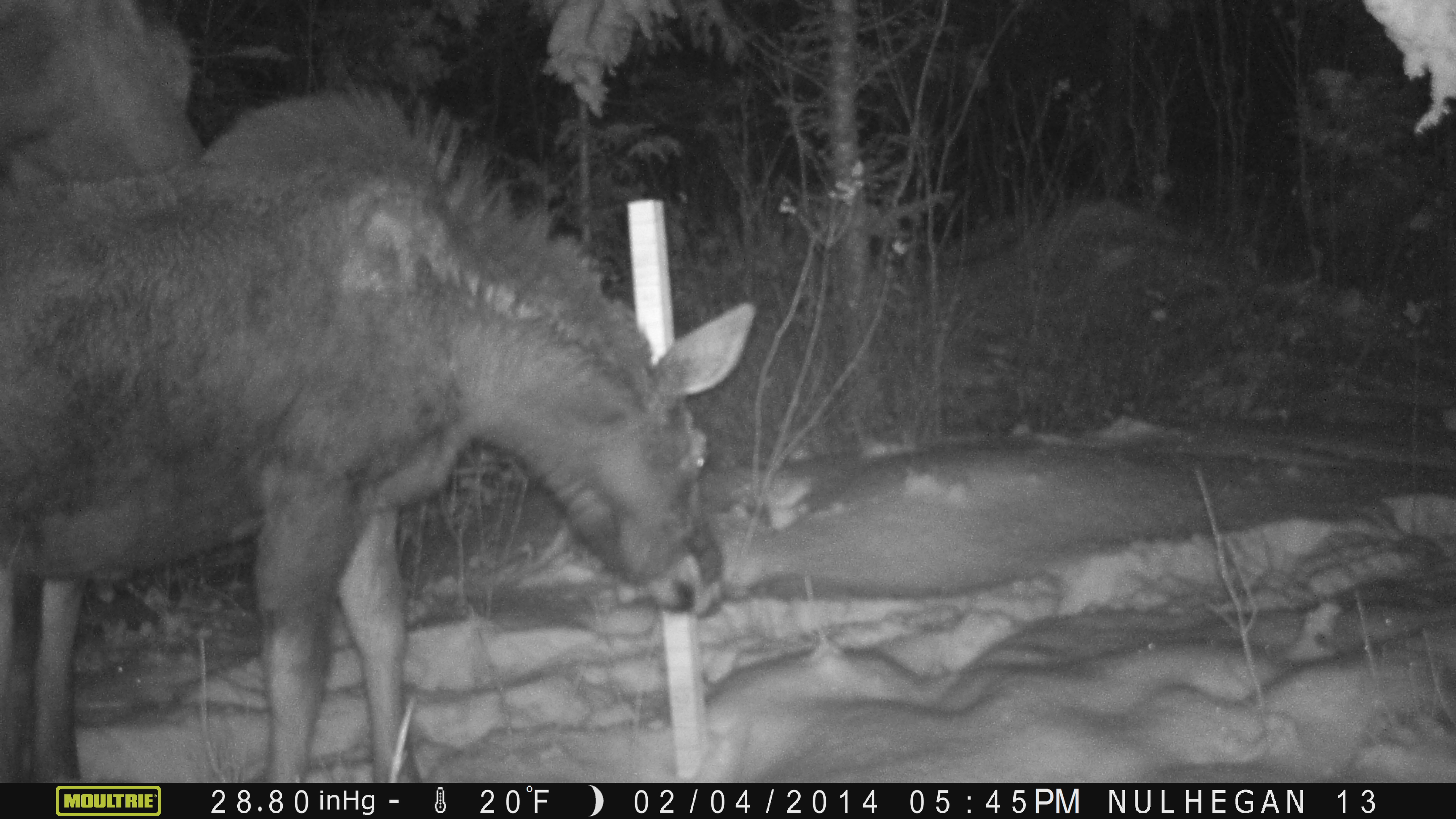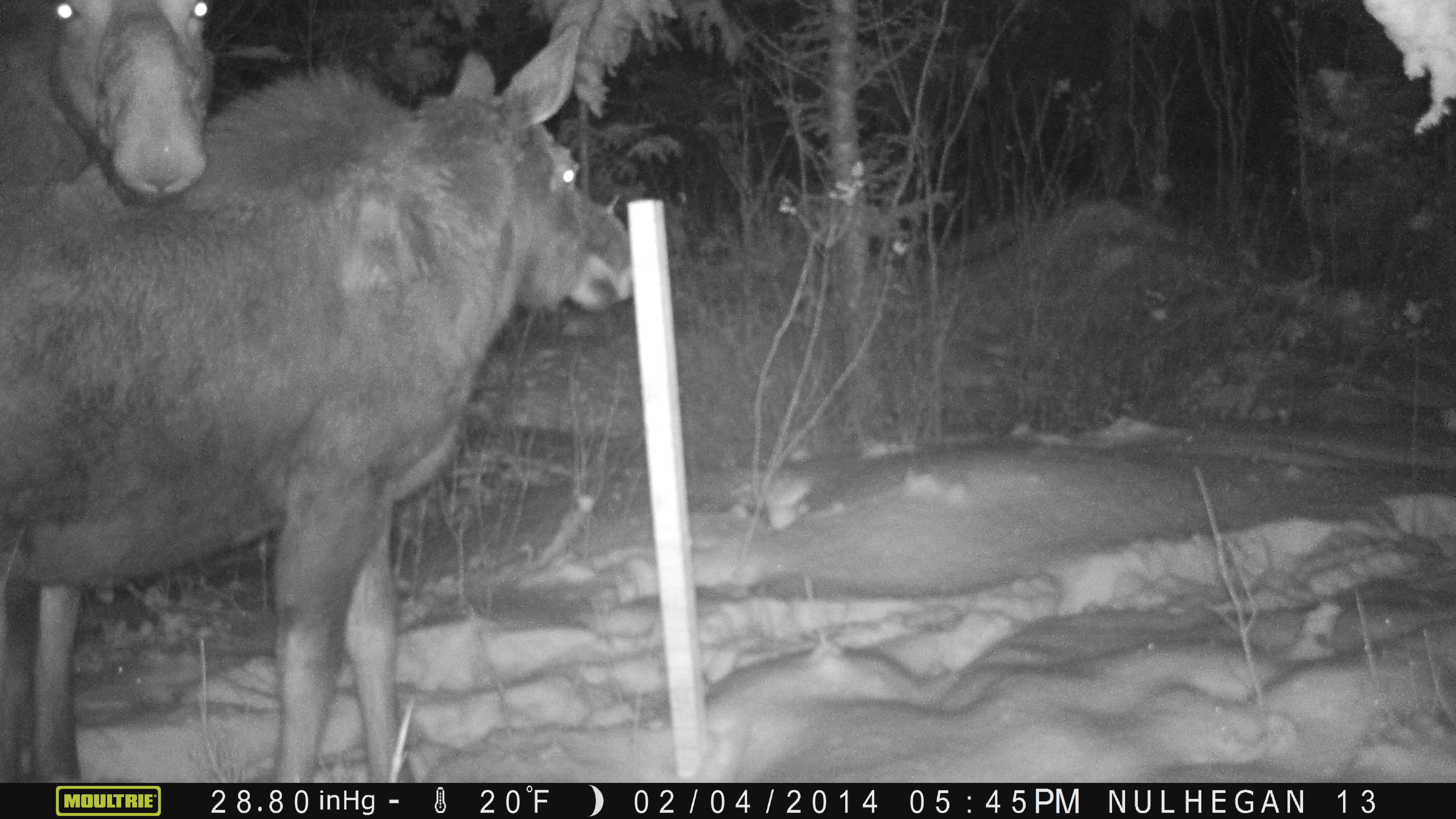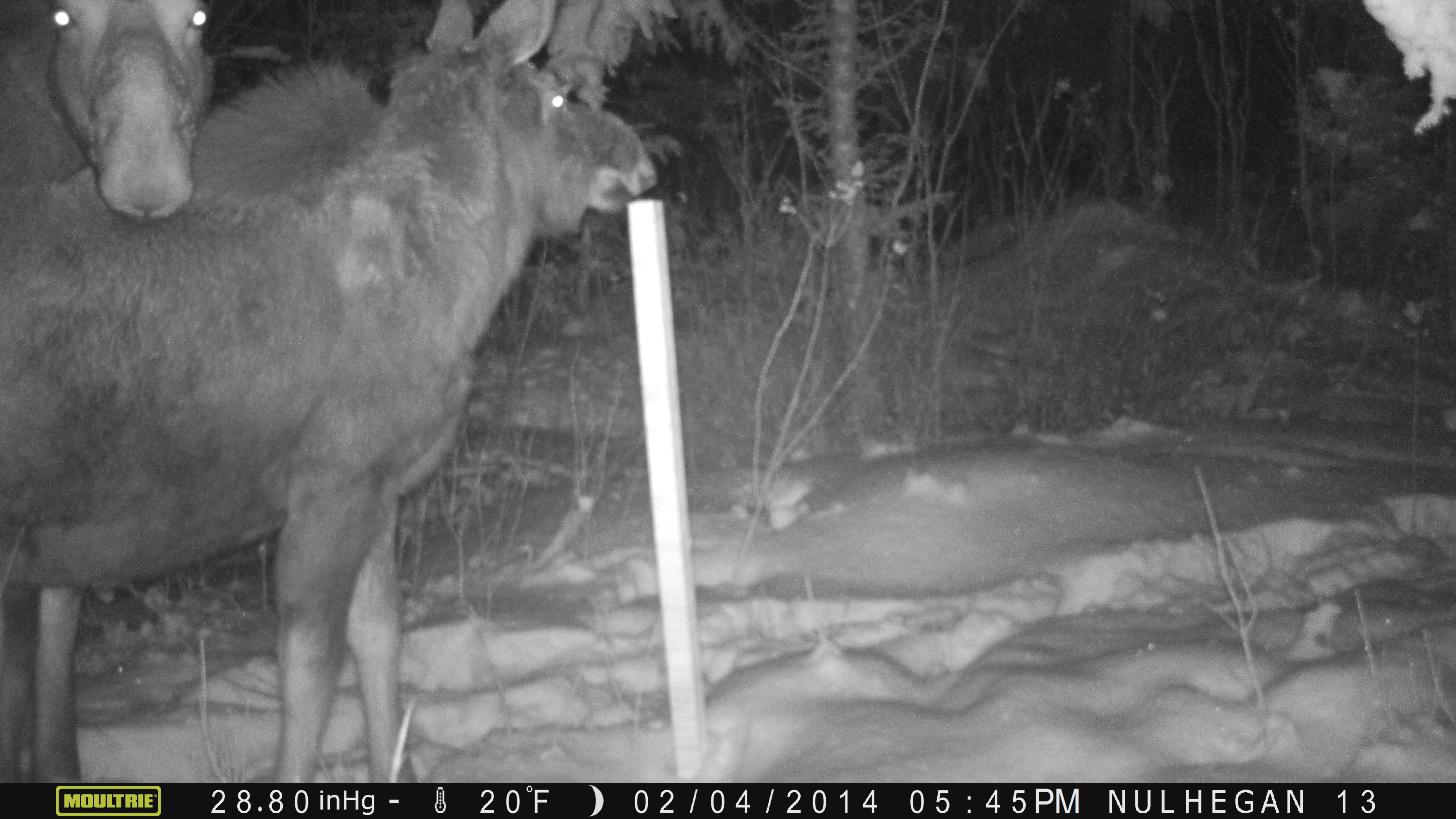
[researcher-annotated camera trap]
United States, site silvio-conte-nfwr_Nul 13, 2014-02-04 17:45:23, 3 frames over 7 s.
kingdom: Animalia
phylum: Chordata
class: Mammalia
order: Artiodactyla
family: Cervidae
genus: Alces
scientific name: Alces alces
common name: moose